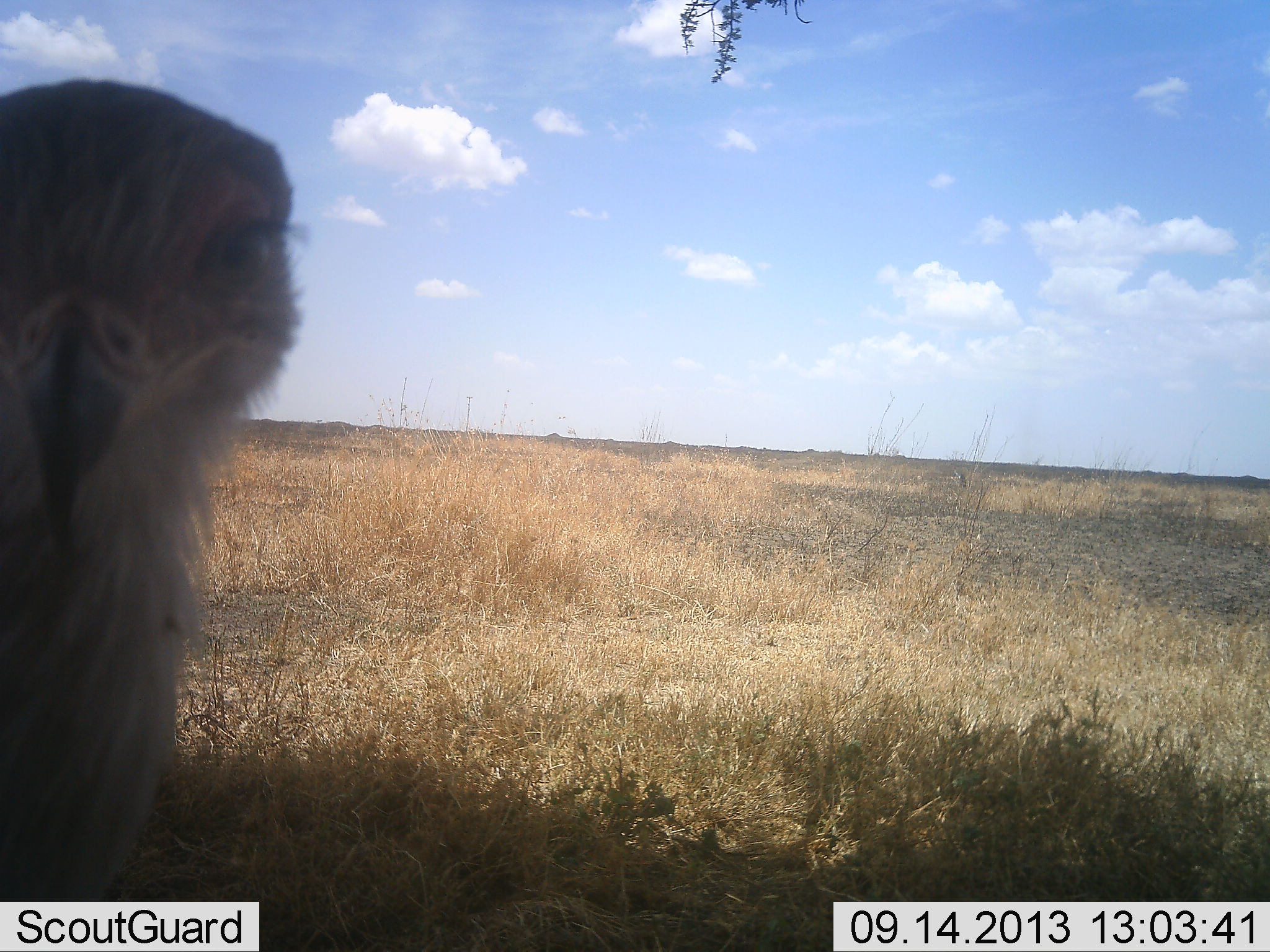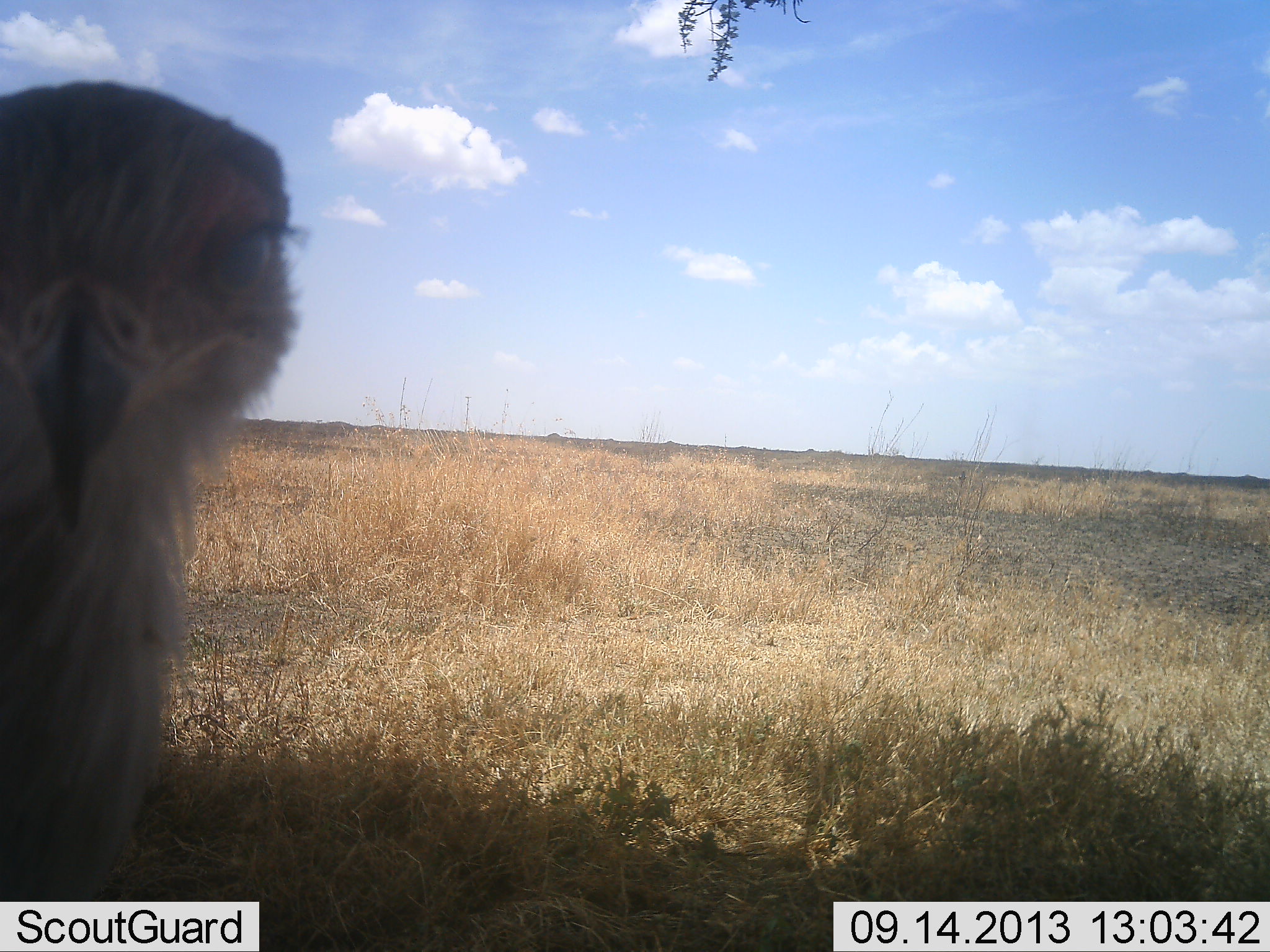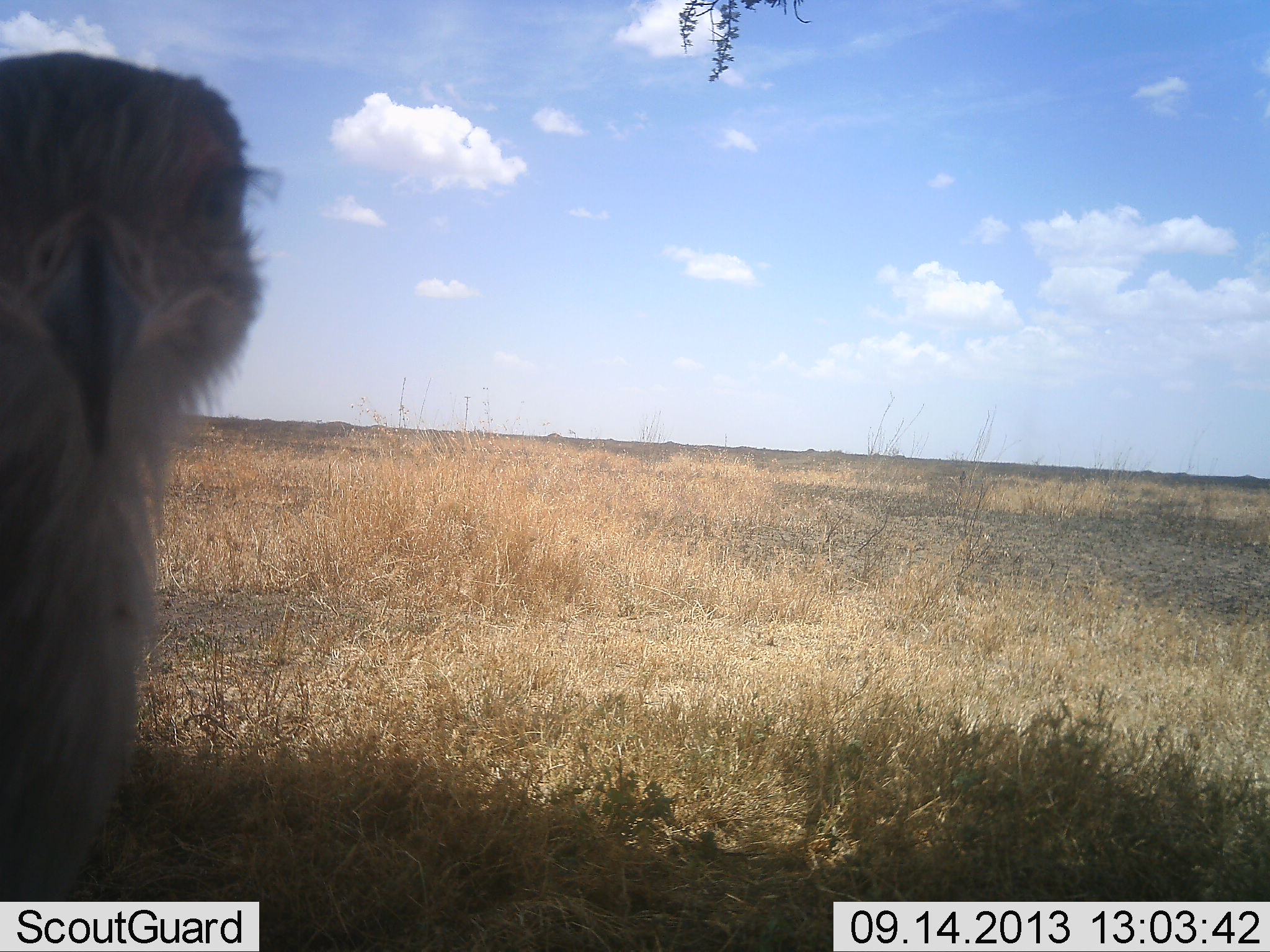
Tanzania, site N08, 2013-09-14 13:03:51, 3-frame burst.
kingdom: Animalia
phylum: Chordata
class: Aves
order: Accipitriformes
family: Sagittariidae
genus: Sagittarius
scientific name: Sagittarius serpentarius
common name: secretary bird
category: secretarybird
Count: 1.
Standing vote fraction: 88%.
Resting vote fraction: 6%.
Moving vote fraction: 0%.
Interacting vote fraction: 6%.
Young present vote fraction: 0%.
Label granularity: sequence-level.